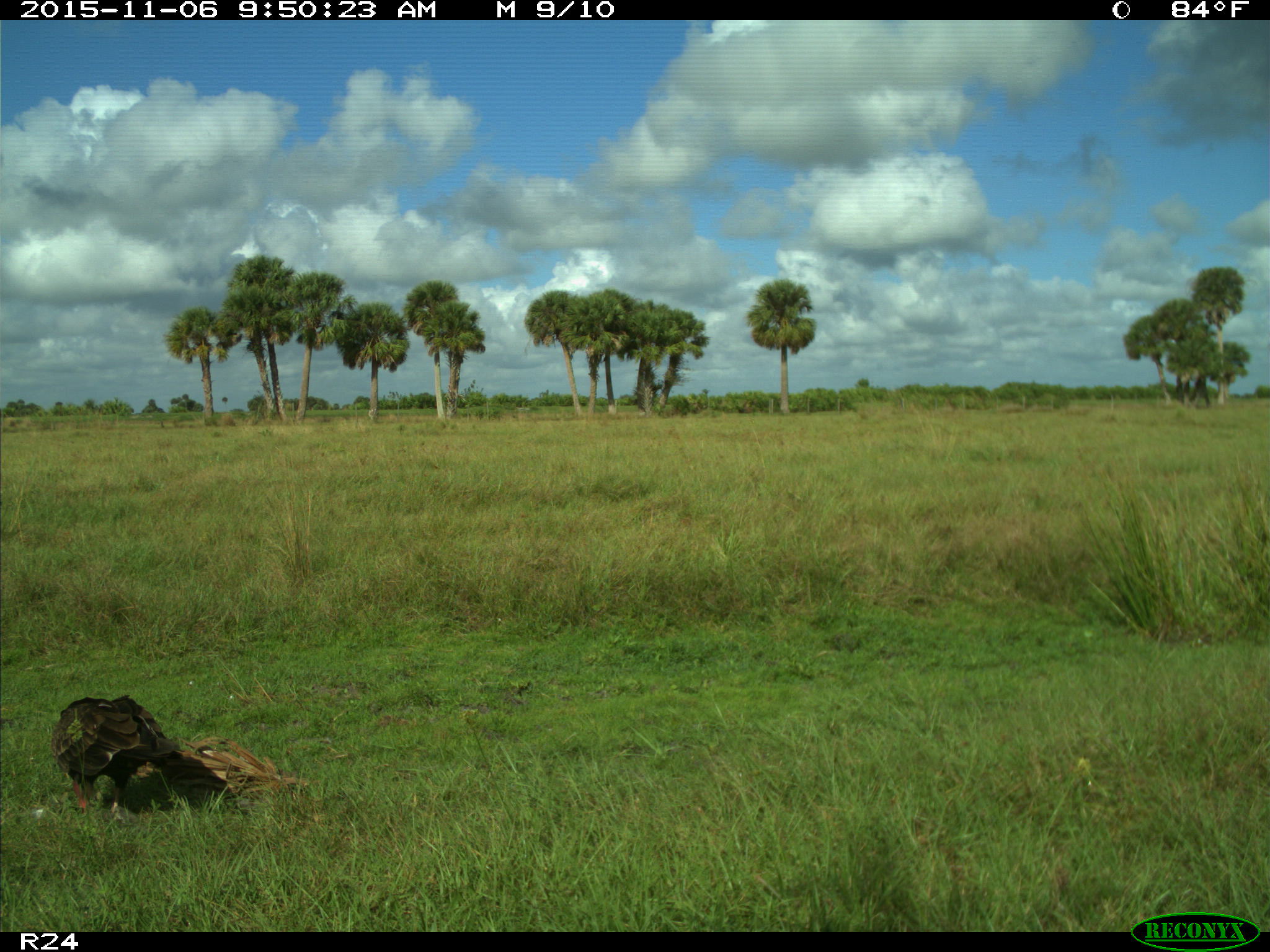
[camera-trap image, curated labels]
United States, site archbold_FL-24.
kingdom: Animalia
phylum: Chordata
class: Aves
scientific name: Aves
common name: birds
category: unidentified bird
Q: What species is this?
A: Unidentified bird (birds) (Aves).